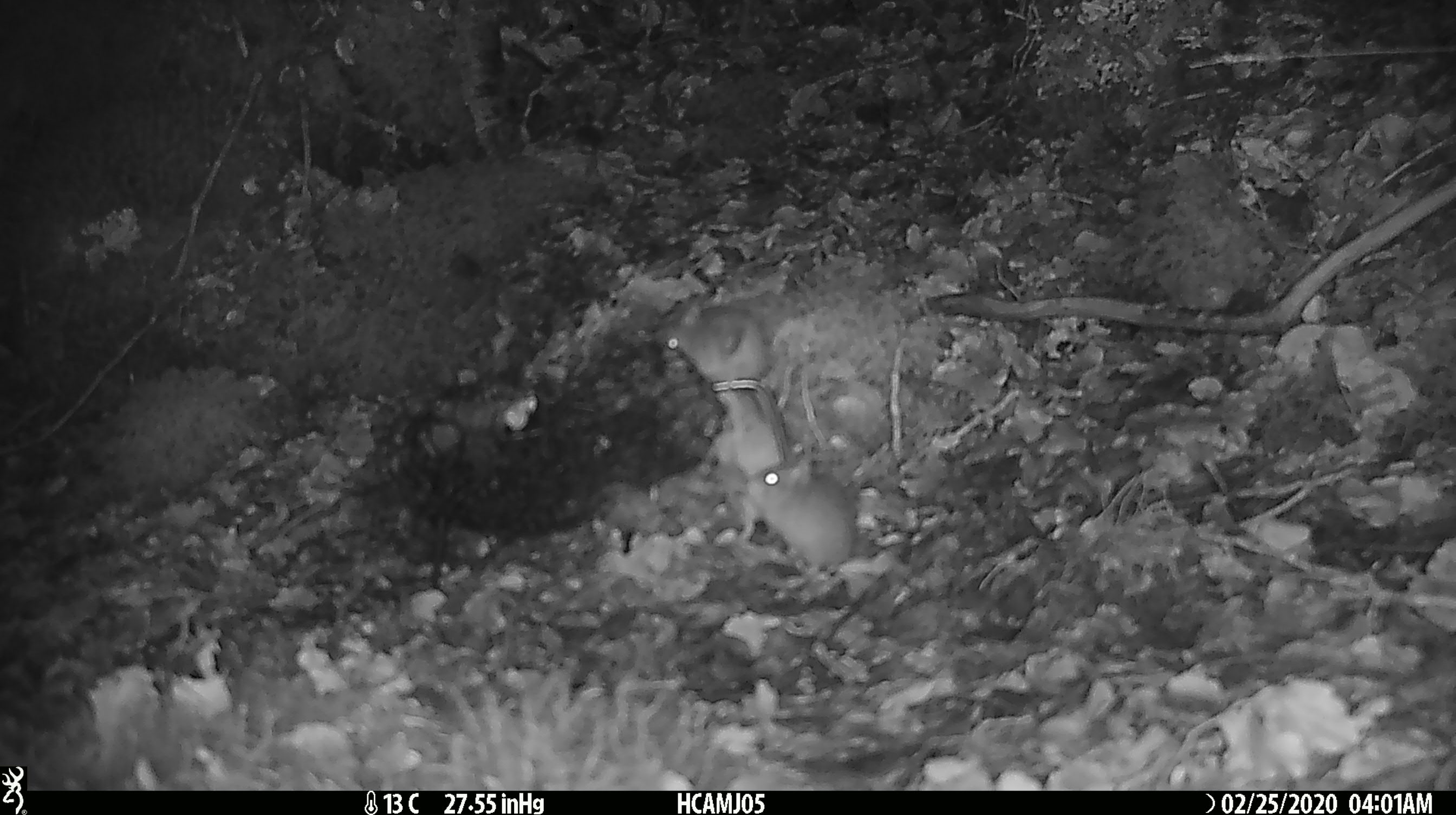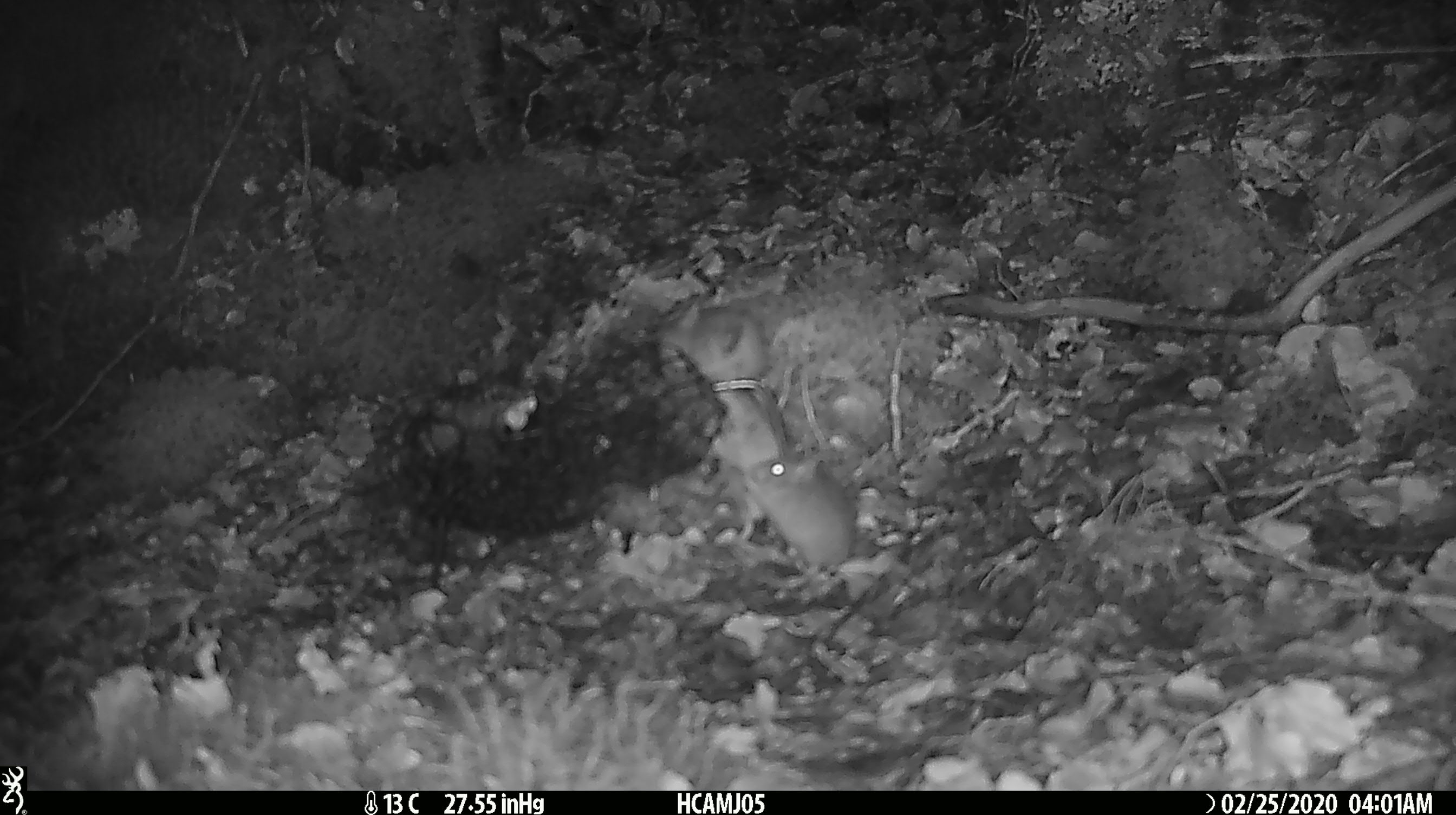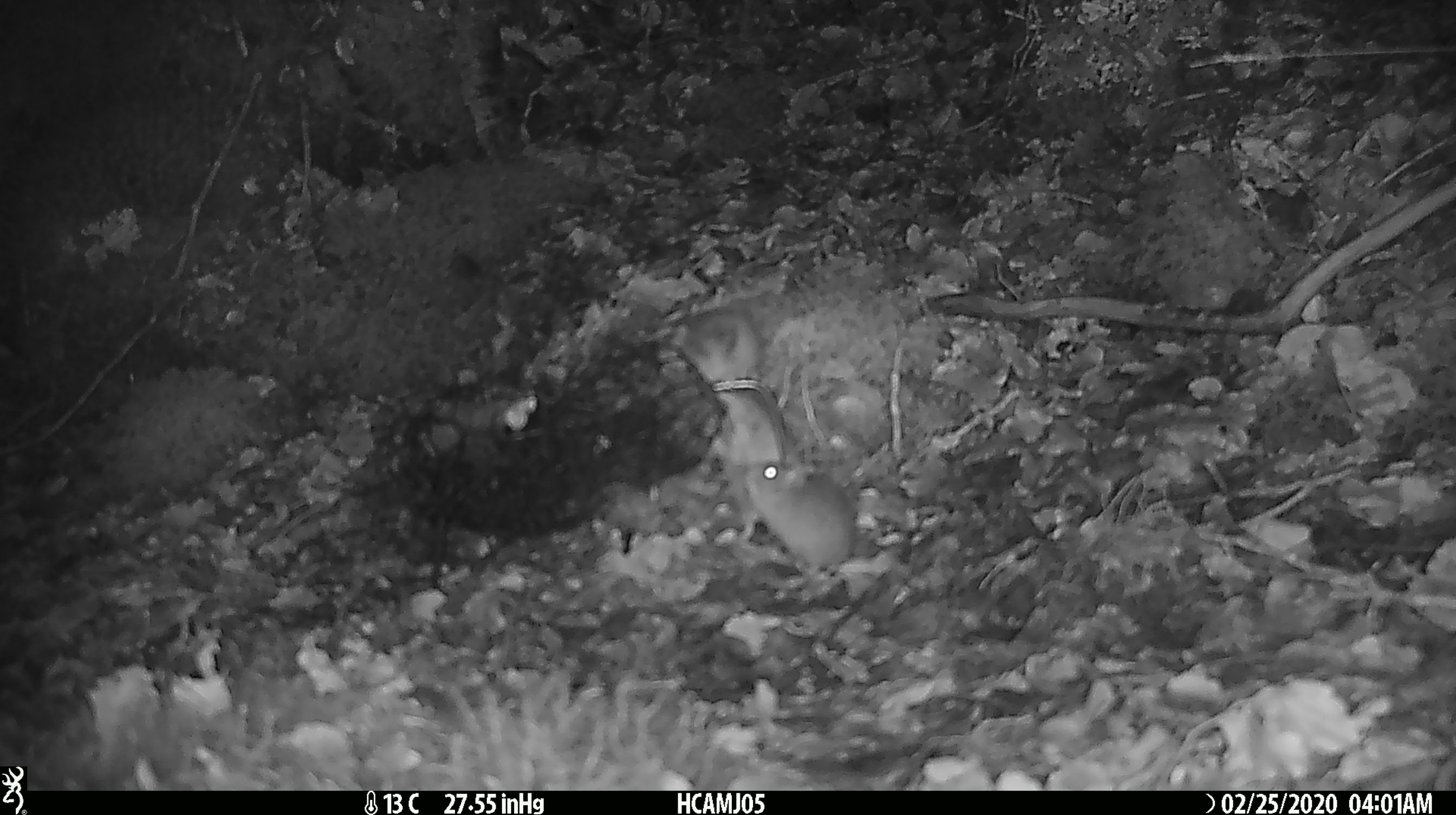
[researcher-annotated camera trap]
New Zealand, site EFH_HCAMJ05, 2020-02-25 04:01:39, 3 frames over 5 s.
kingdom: Animalia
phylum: Chordata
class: Mammalia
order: Rodentia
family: Muridae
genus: Mus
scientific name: Mus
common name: mouse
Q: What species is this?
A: Mouse (Mus).